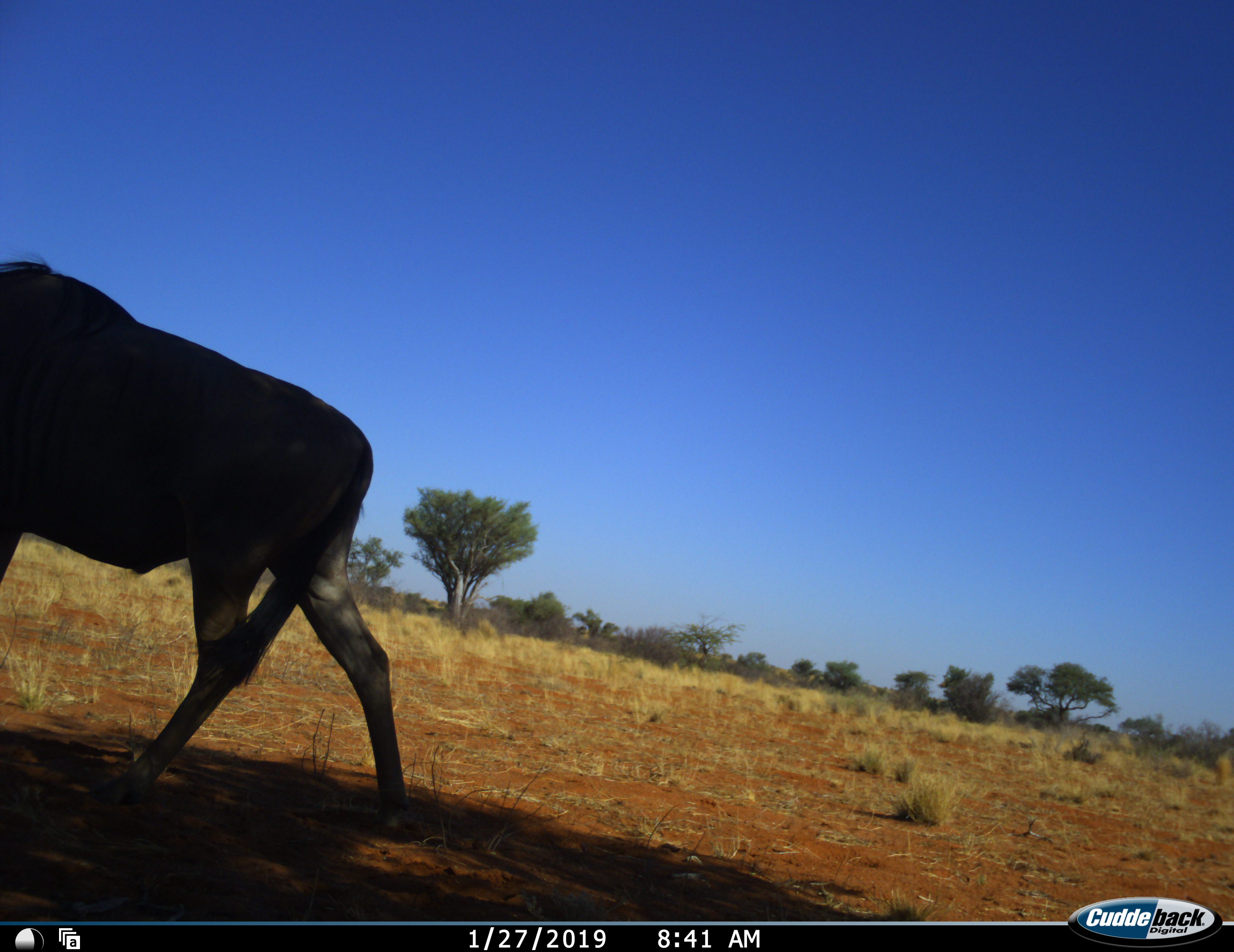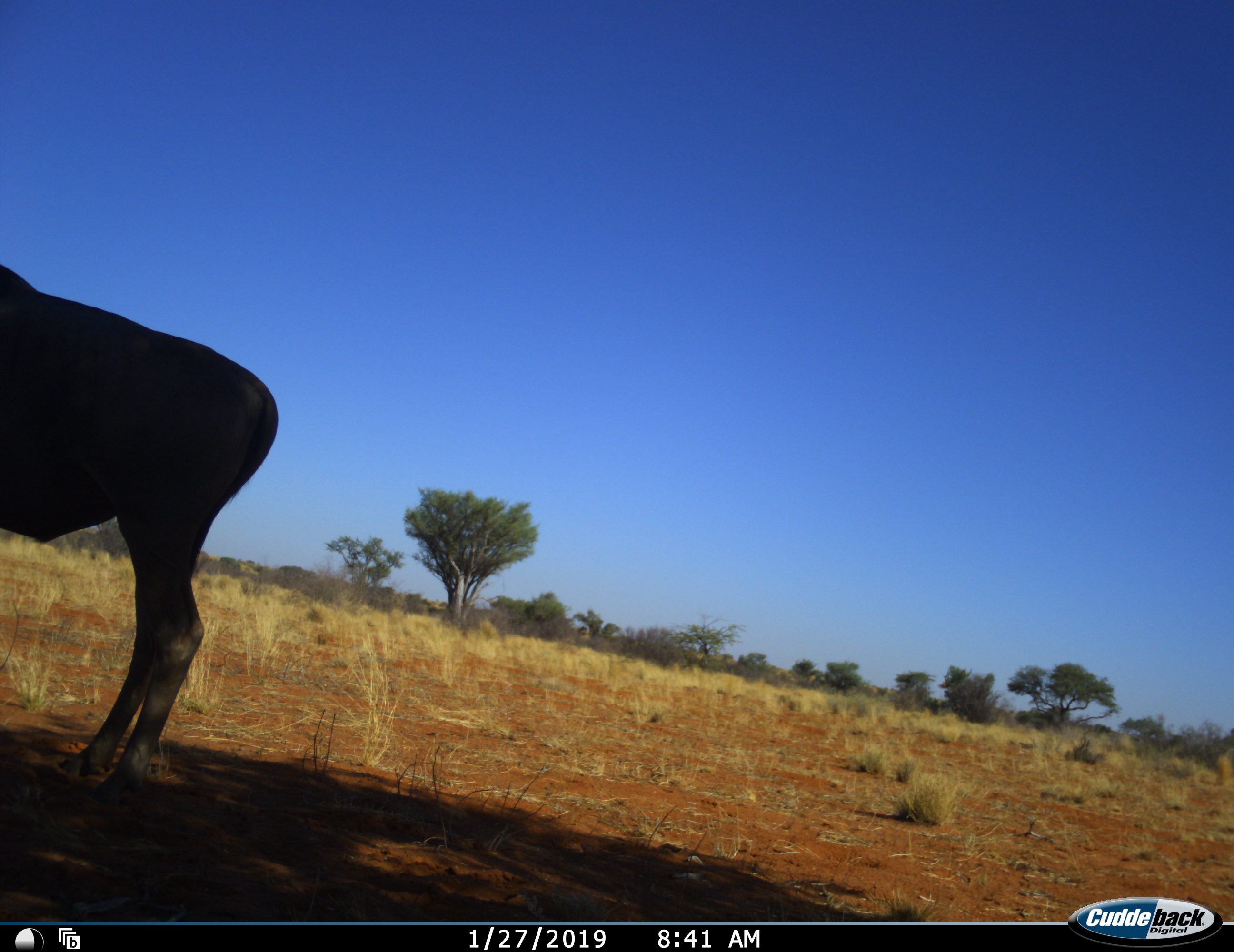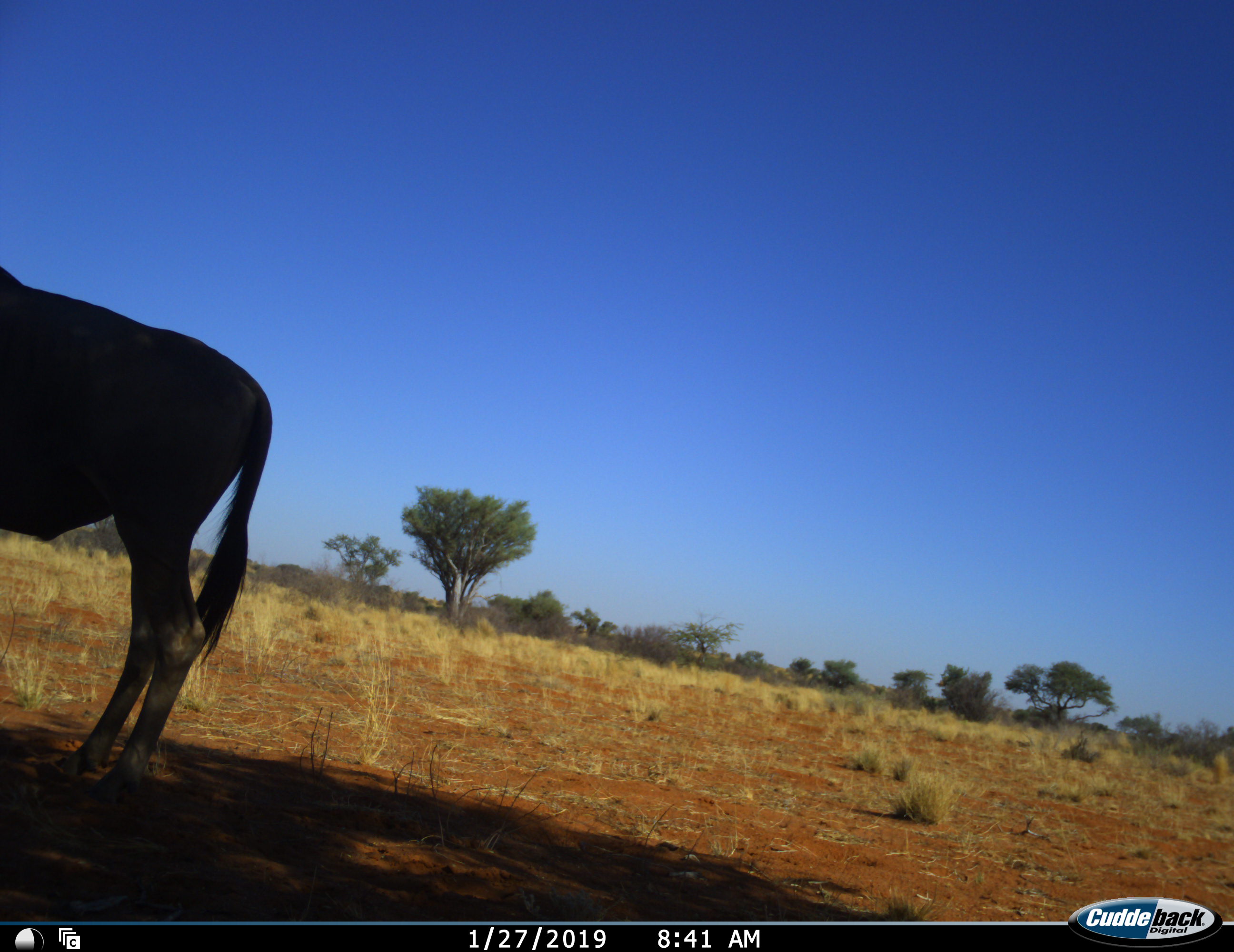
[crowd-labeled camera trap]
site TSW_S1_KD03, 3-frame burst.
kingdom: Animalia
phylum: Chordata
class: Mammalia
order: Artiodactyla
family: Bovidae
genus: Connochaetes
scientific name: Connochaetes taurinus taurinus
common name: blue wildebeest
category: wildebeestblue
Wildebeestblue (blue wildebeest) (Connochaetes taurinus taurinus), count 1. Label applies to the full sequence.